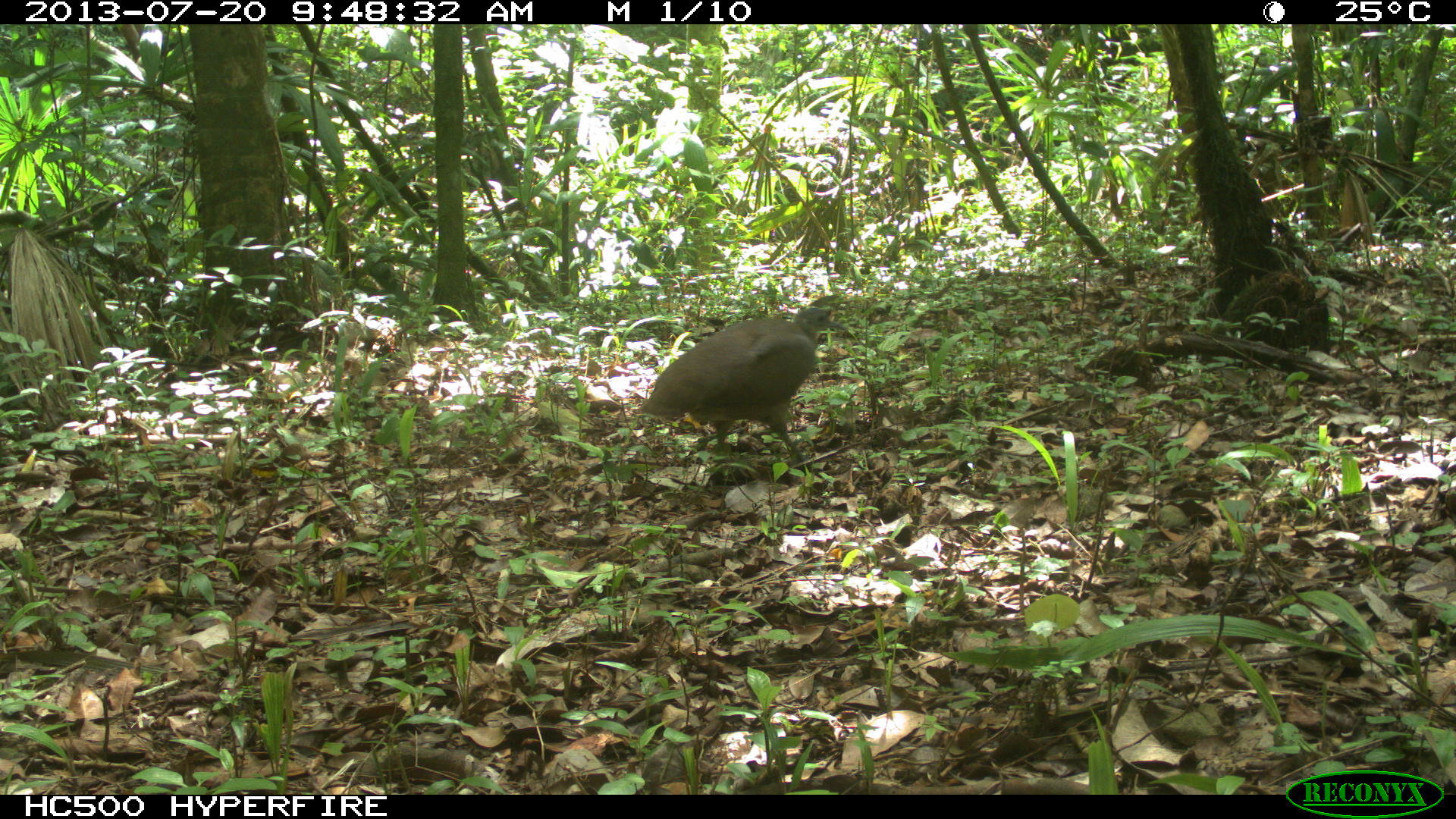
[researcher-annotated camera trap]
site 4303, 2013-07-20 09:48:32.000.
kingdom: Animalia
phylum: Chordata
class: Aves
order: Tinamiformes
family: Tinamidae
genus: Tinamus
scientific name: Tinamus major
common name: great tinamou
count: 1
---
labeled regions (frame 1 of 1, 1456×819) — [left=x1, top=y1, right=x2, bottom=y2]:
tinamus major: [left=638, top=301, right=847, bottom=467]